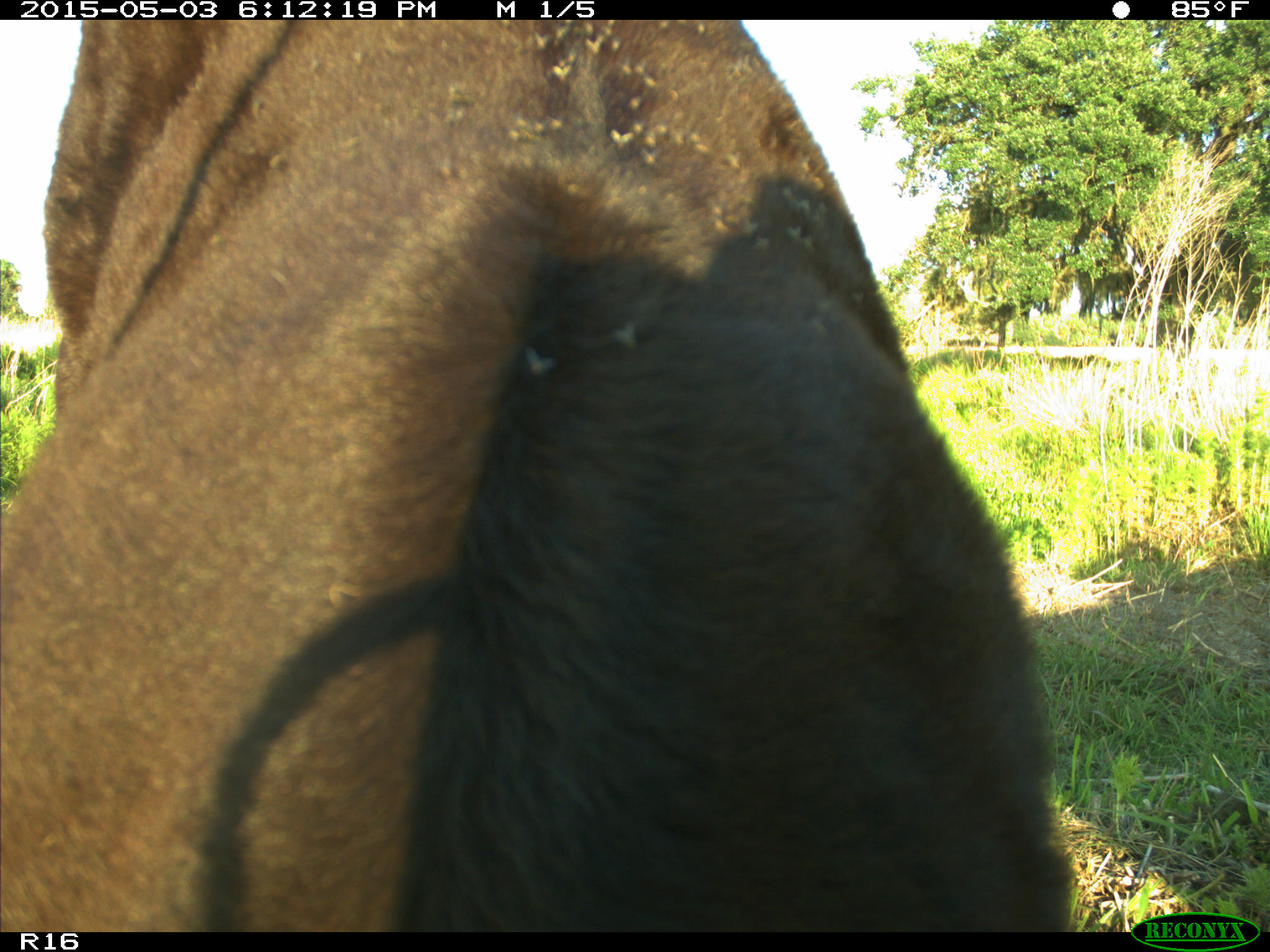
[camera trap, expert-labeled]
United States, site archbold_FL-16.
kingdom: Animalia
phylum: Chordata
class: Mammalia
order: Artiodactyla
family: Bovidae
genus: Bos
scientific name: Bos taurus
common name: domestic cow